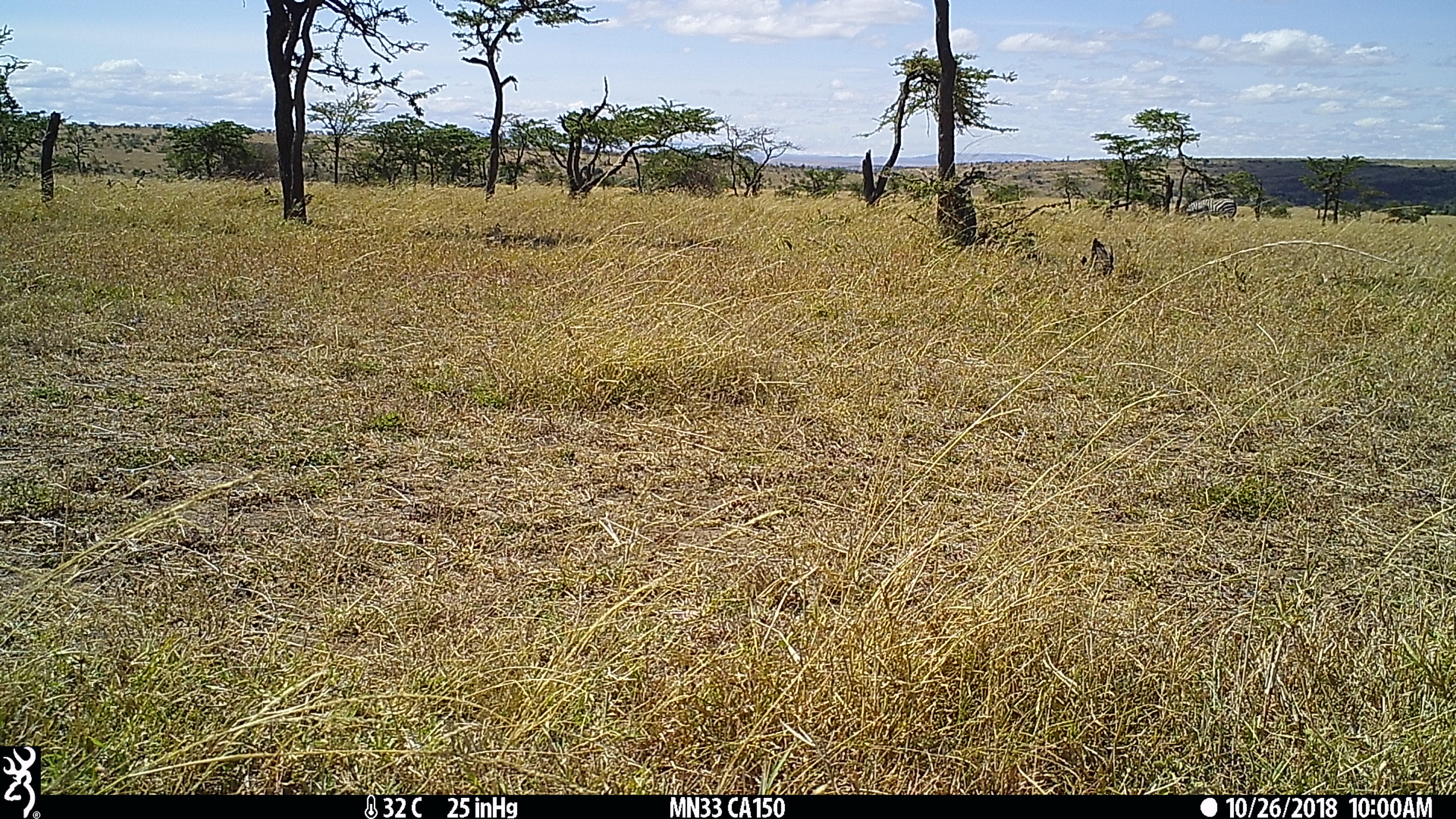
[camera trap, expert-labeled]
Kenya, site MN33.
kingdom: Animalia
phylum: Chordata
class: Mammalia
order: Perissodactyla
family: Equidae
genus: Equus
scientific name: Equus quagga burchellii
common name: burchell's zebra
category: zebra